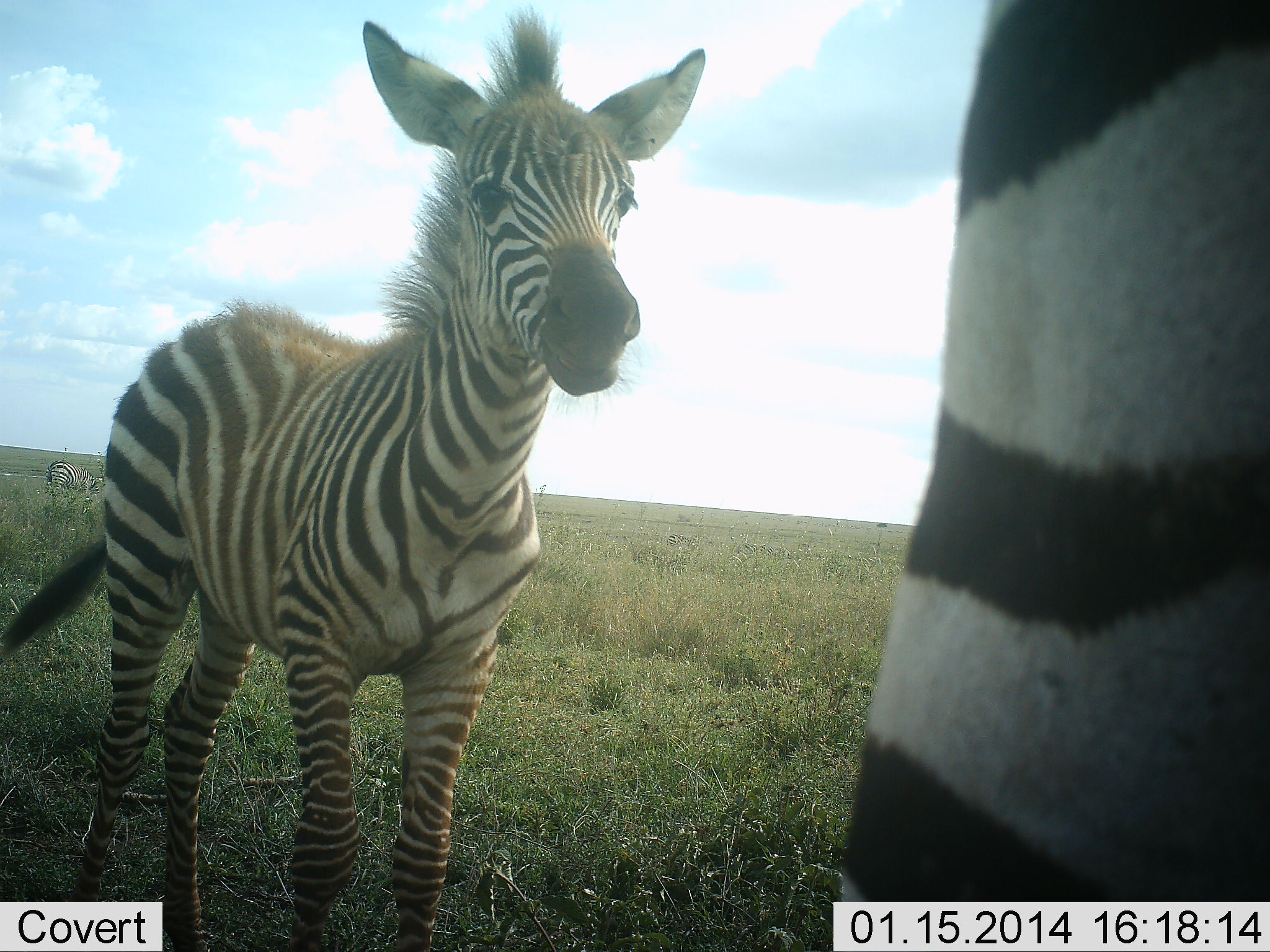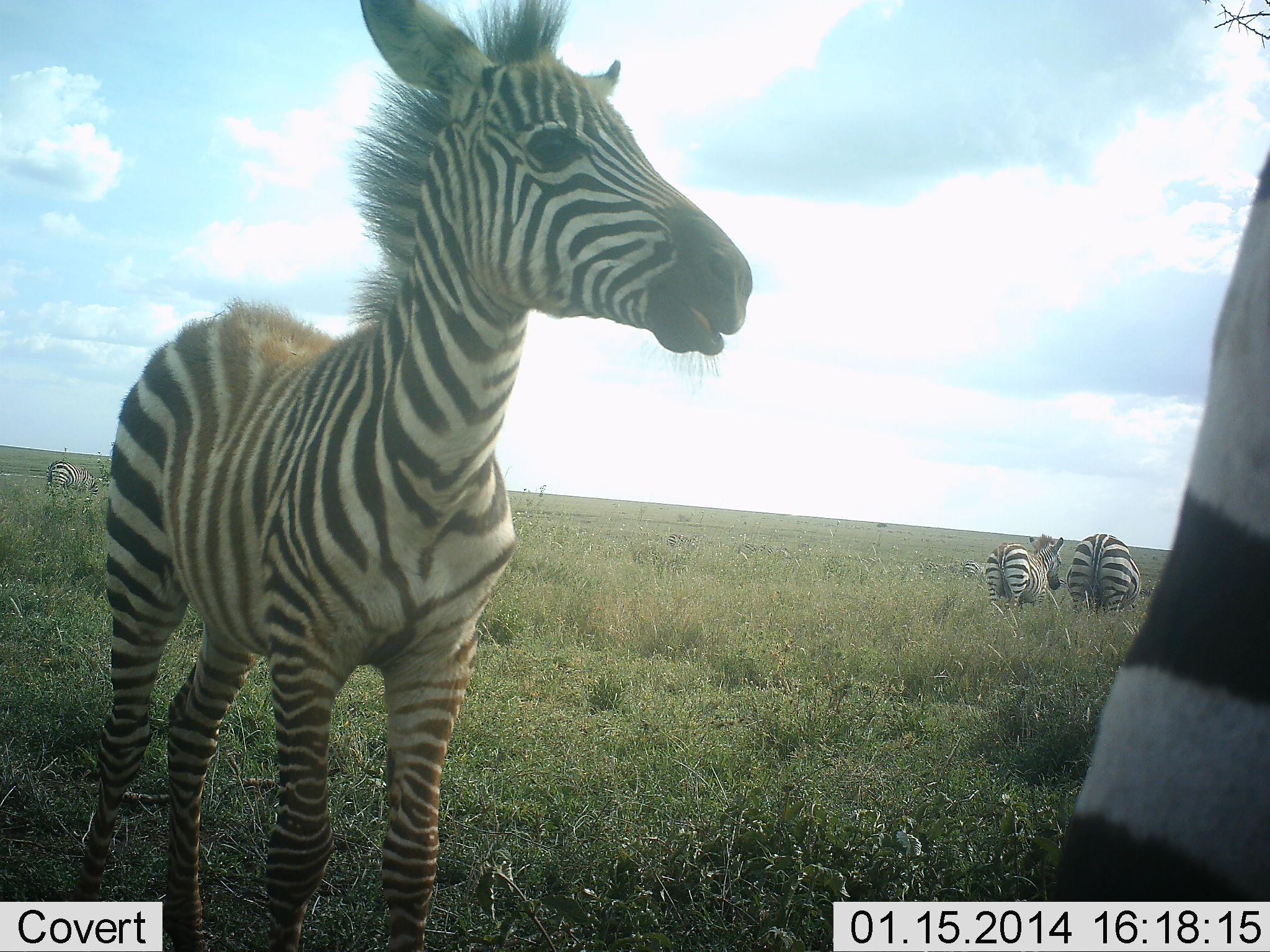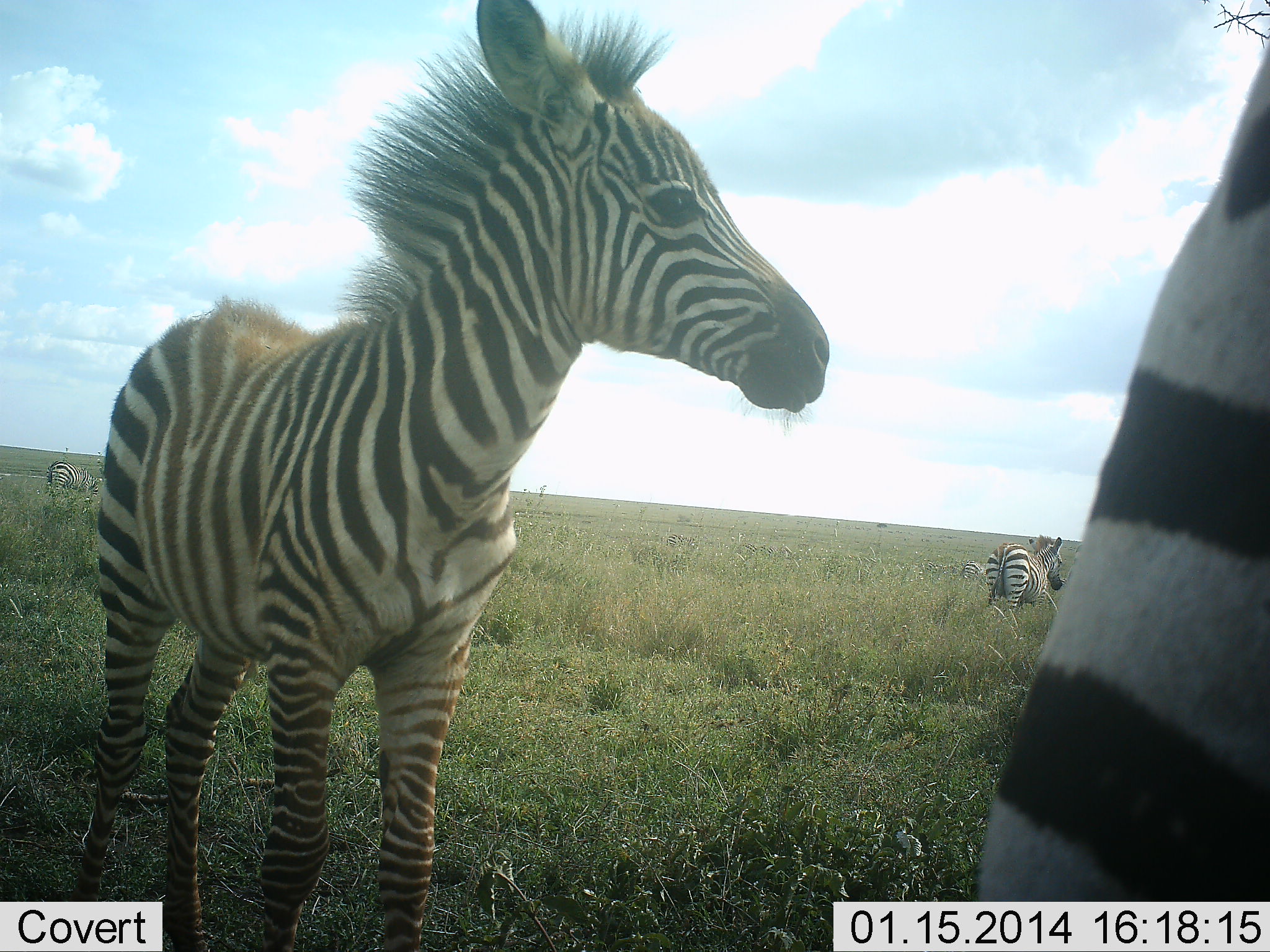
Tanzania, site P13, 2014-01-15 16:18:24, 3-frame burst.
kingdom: Animalia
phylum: Chordata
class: Mammalia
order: Perissodactyla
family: Equidae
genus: Equus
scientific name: Equus quagga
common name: plains zebra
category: zebra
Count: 4.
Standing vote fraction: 78%.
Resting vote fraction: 3%.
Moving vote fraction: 38%.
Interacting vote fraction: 5%.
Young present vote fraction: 70%.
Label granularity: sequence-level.